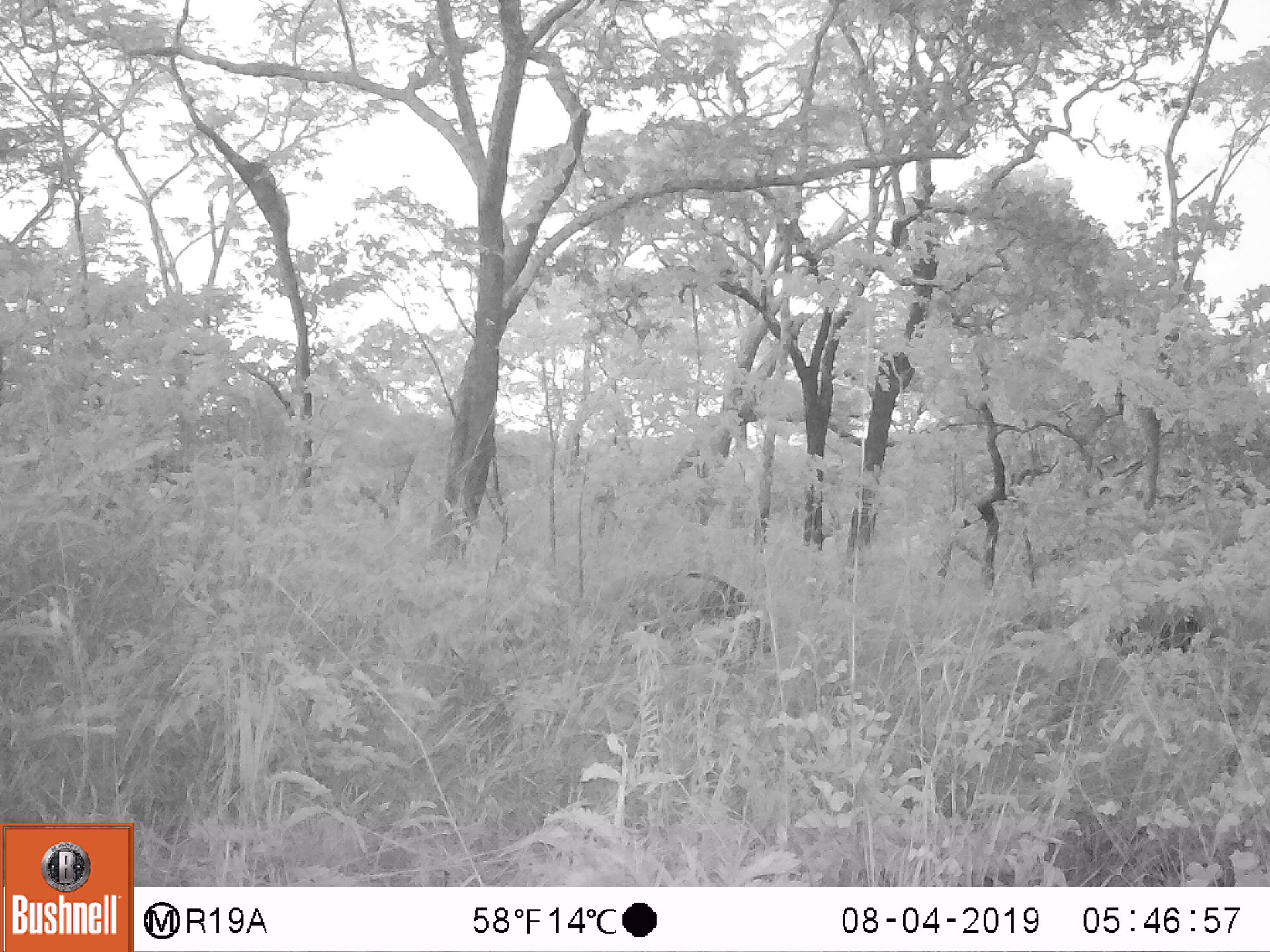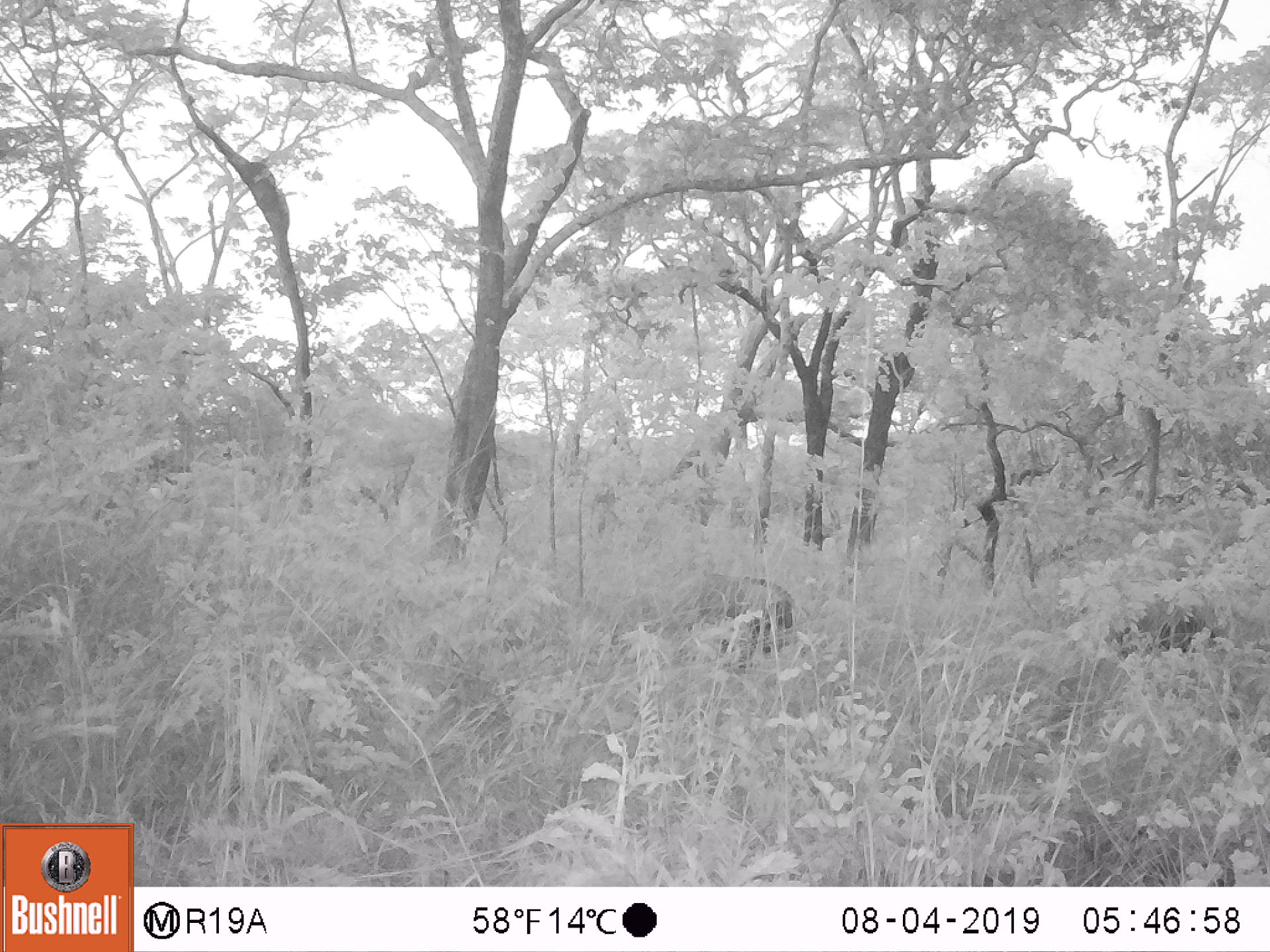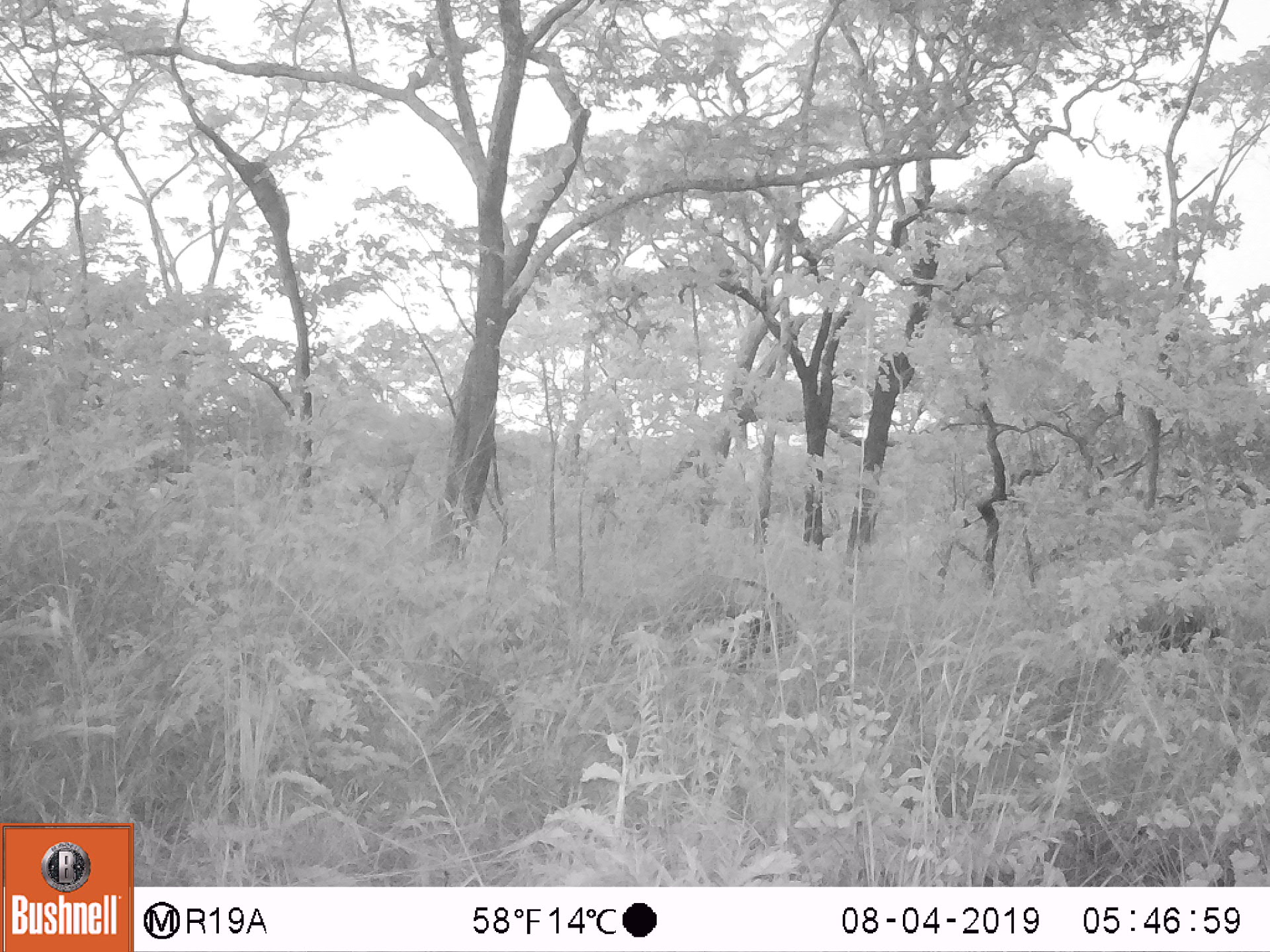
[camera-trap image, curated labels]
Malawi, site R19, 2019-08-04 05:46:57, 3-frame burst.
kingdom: Animalia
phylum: Chordata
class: Mammalia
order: Artiodactyla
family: Suidae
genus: Potamochoerus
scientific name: Potamochoerus larvatus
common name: bushpig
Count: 1.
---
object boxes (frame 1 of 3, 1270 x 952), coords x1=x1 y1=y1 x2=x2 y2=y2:
bushpig: x1=623 y1=569 x2=773 y2=660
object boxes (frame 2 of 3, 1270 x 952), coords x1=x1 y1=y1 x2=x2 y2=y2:
bushpig: x1=656 y1=566 x2=806 y2=663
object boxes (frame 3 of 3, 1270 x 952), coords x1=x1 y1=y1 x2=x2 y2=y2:
bushpig: x1=670 y1=569 x2=799 y2=668